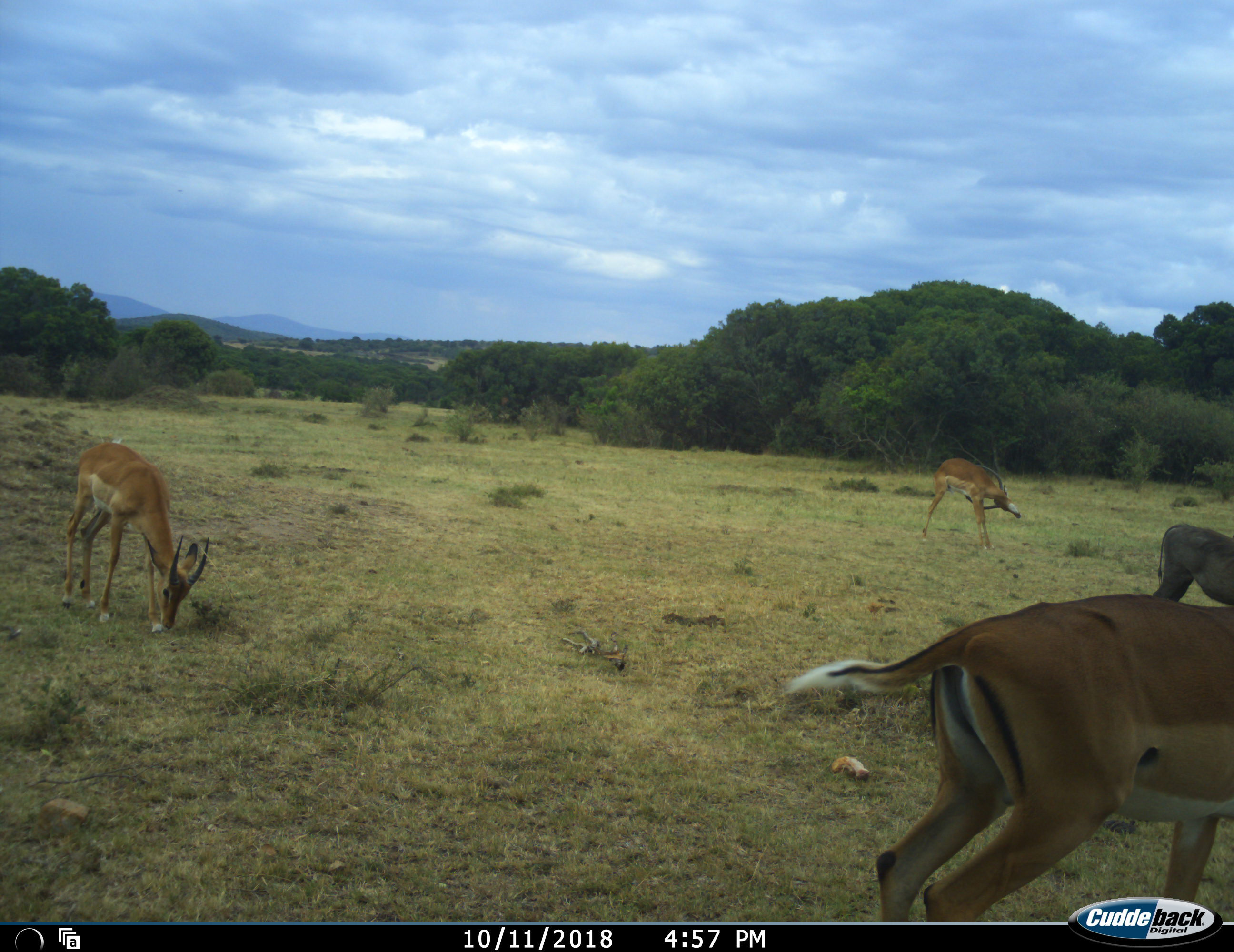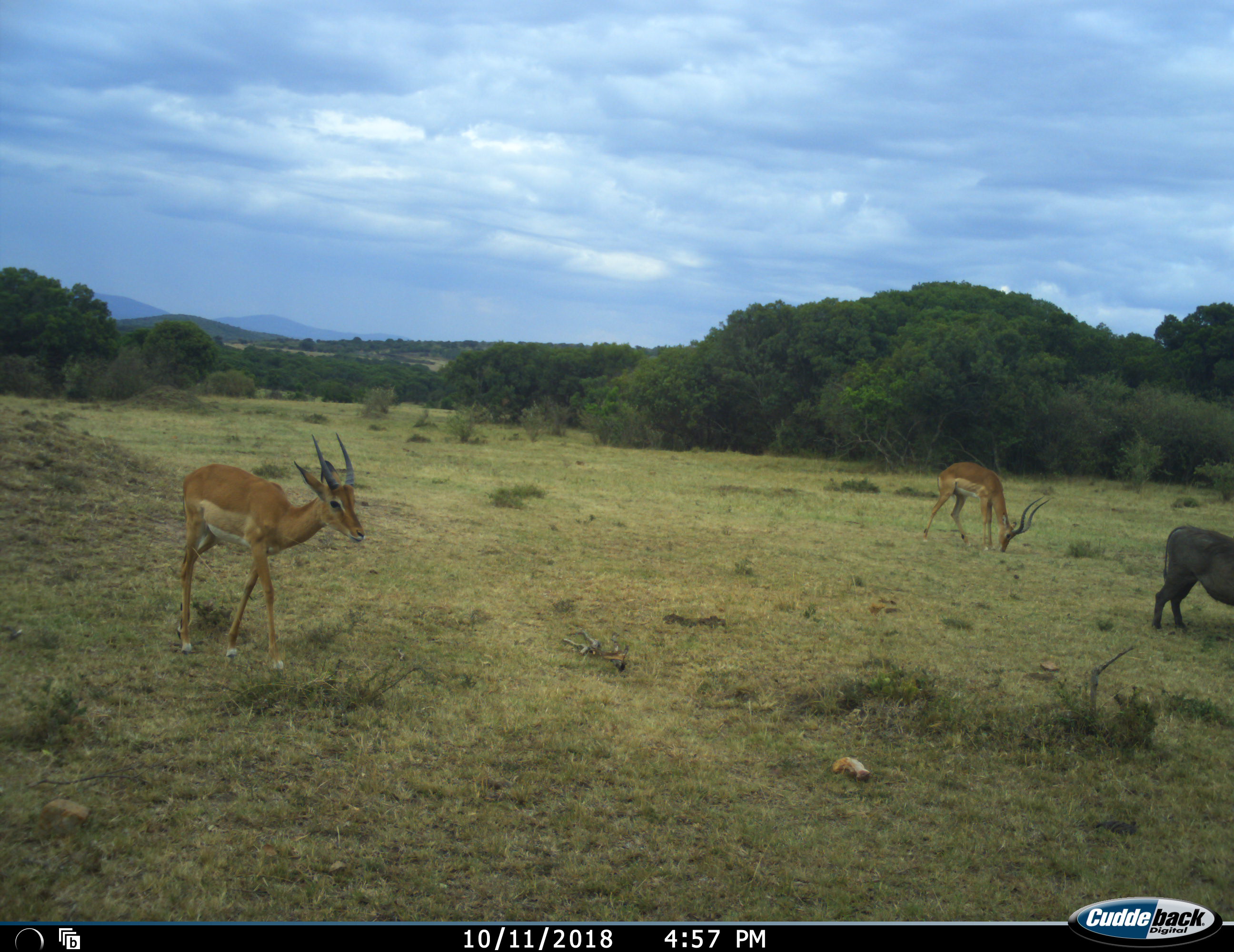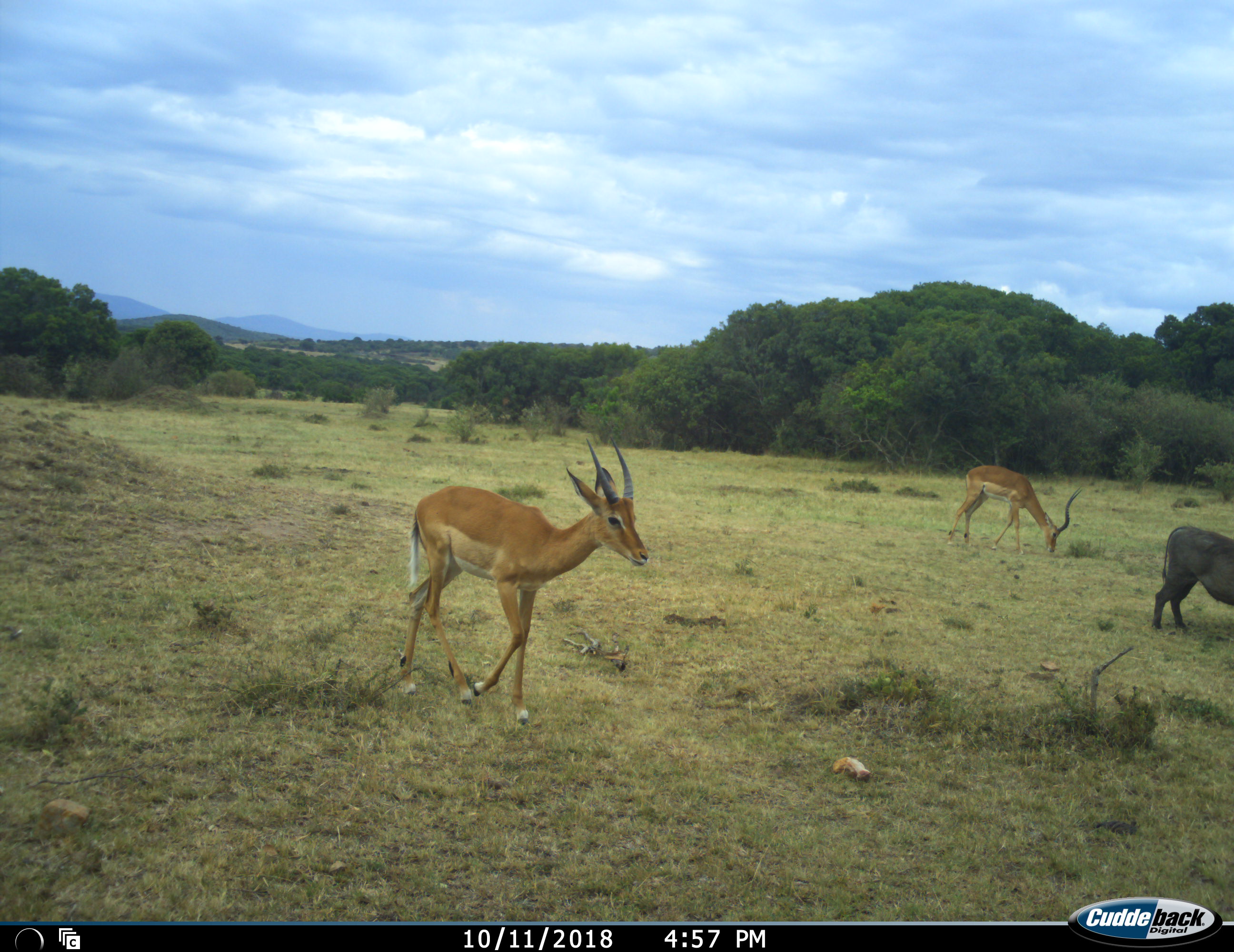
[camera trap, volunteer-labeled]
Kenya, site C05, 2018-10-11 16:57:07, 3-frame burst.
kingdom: Animalia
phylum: Chordata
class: Mammalia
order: Artiodactyla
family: Bovidae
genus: Aepyceros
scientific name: Aepyceros melampus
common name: impala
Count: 3.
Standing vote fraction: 12%.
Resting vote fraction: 0%.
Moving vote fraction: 88%.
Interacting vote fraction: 0%.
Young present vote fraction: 12%.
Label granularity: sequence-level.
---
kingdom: Animalia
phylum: Chordata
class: Mammalia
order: Artiodactyla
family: Suidae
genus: Phacochoerus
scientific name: Phacochoerus africanus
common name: warthog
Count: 1.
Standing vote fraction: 80%.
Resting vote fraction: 0%.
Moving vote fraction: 0%.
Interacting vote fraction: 0%.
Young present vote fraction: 0%.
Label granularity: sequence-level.